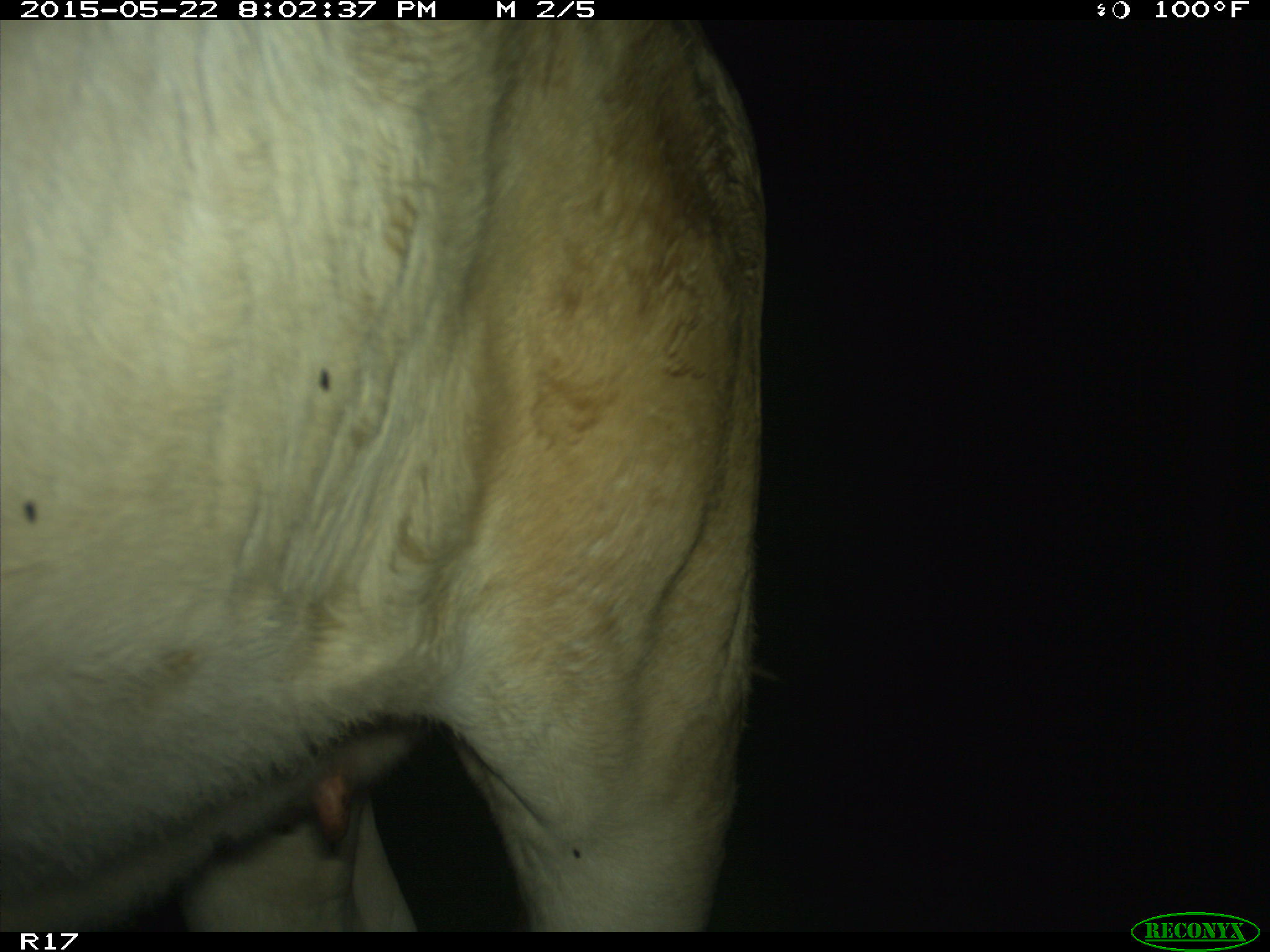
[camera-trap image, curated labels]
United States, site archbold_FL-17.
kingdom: Animalia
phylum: Chordata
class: Mammalia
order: Artiodactyla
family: Bovidae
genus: Bos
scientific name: Bos taurus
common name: domestic cow